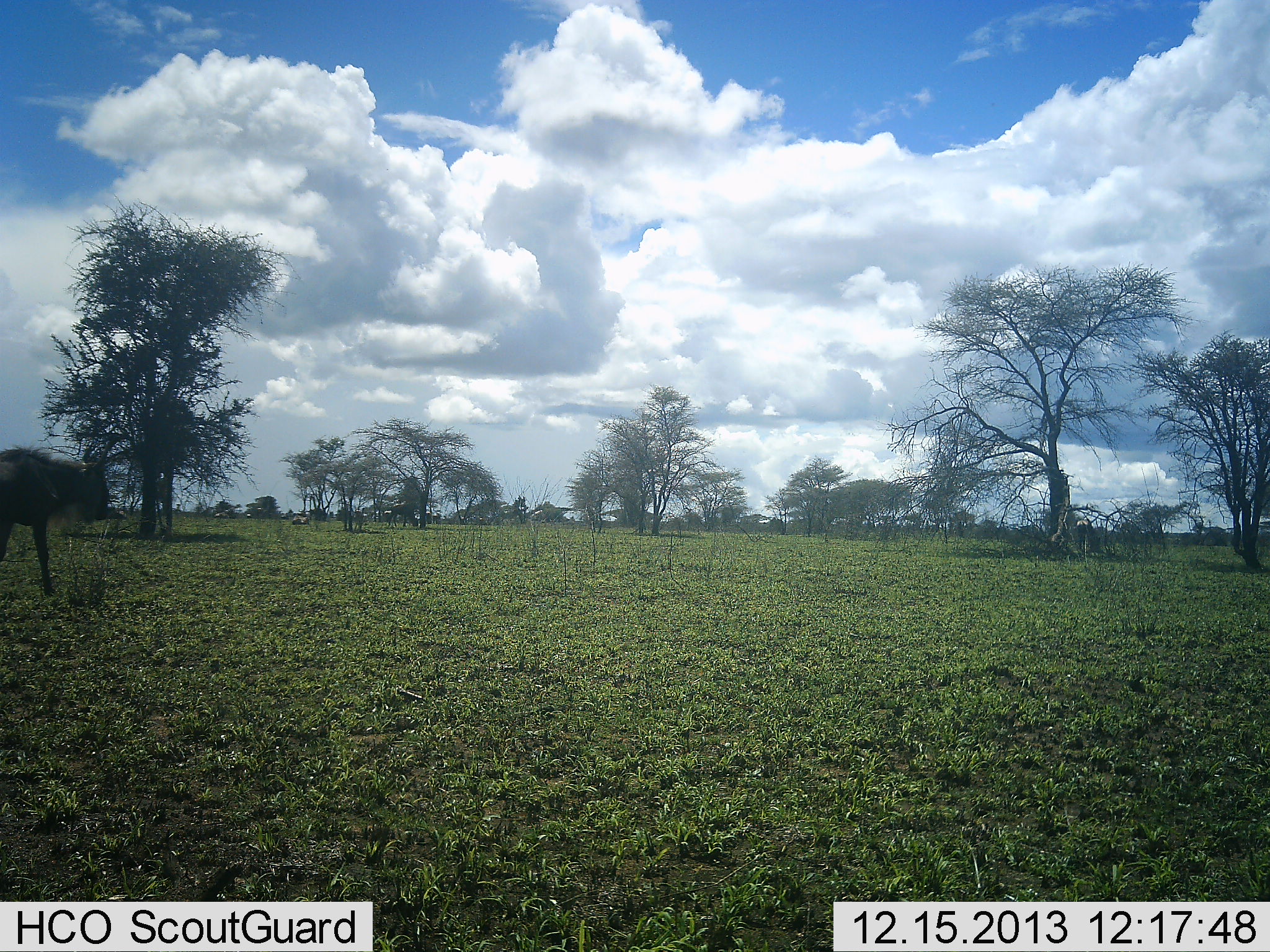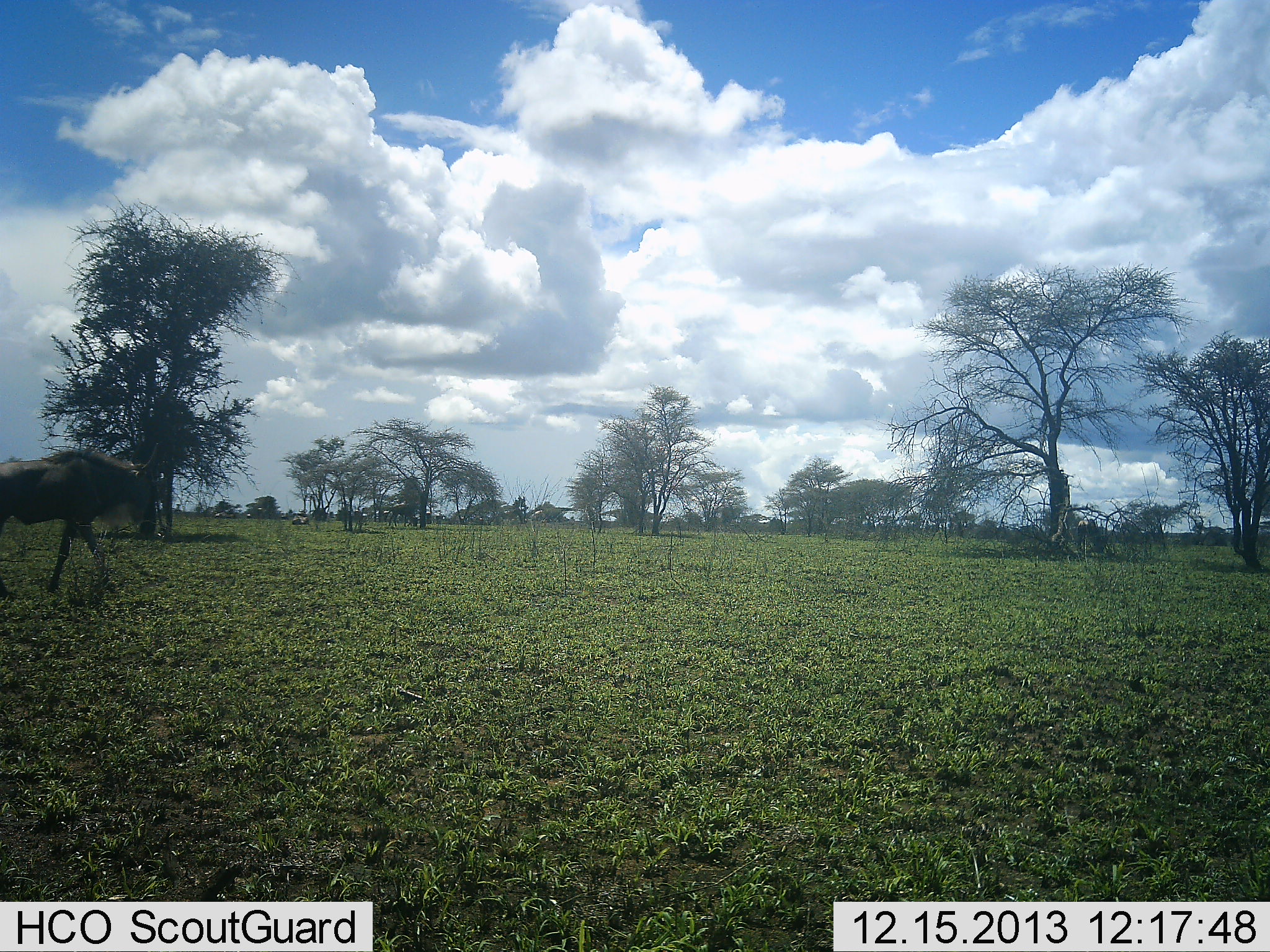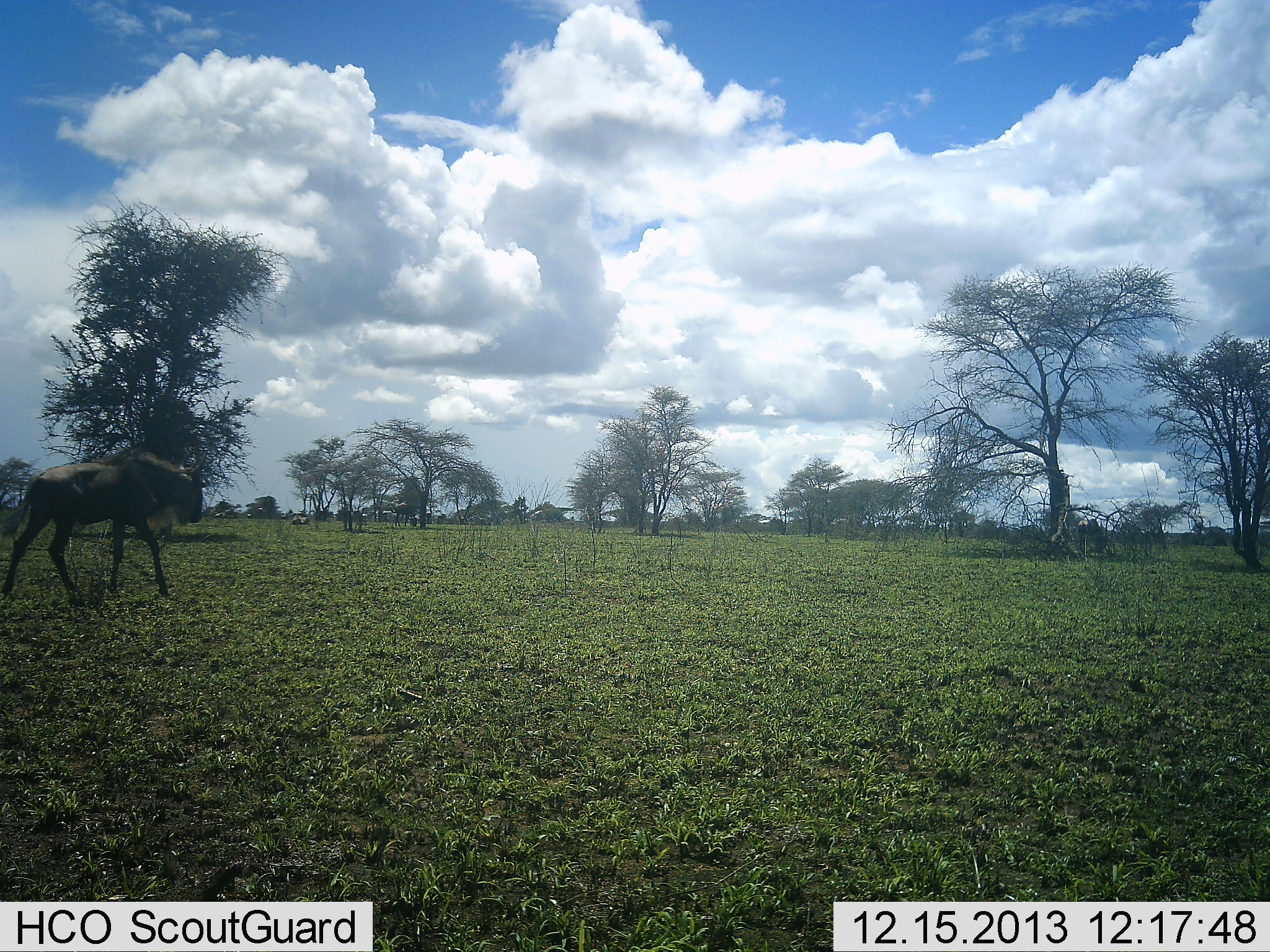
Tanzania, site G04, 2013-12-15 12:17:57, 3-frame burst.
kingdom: Animalia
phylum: Chordata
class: Mammalia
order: Artiodactyla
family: Bovidae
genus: Connochaetes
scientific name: Connochaetes taurinus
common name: blue wildebeest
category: wildebeest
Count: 3.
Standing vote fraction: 20%.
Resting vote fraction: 0%.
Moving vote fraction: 100%.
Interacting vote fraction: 0%.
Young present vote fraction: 0%.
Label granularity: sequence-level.